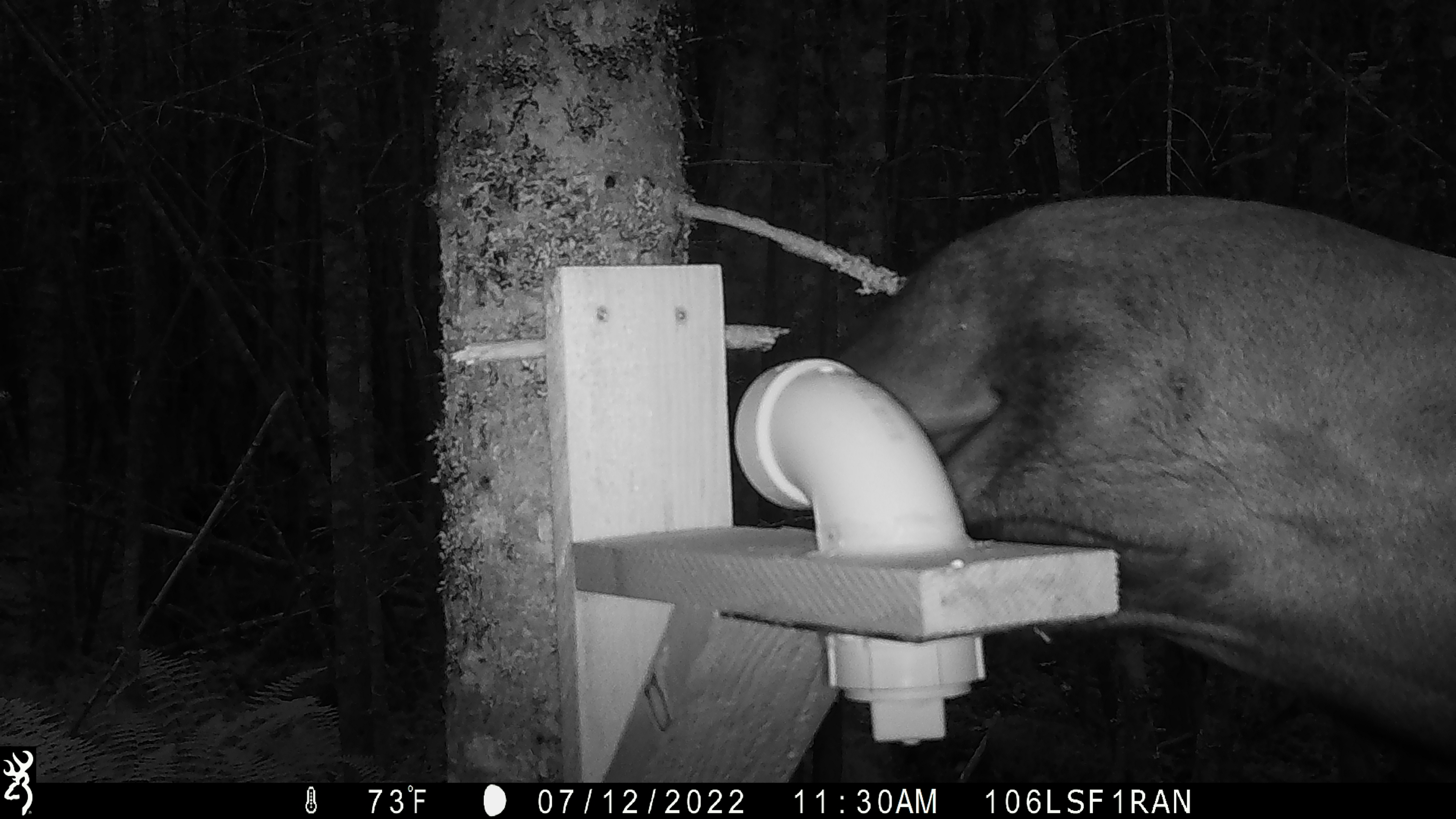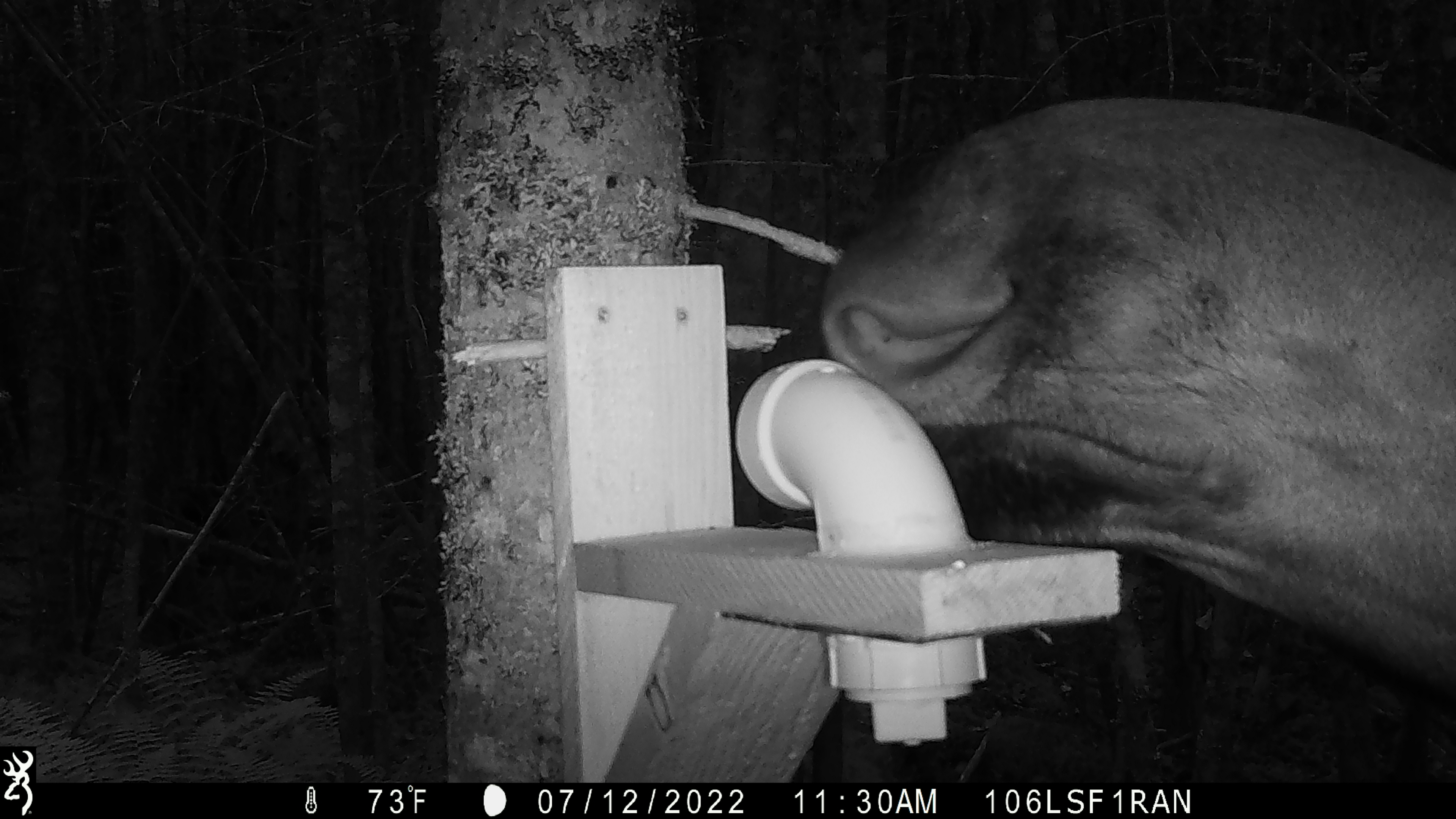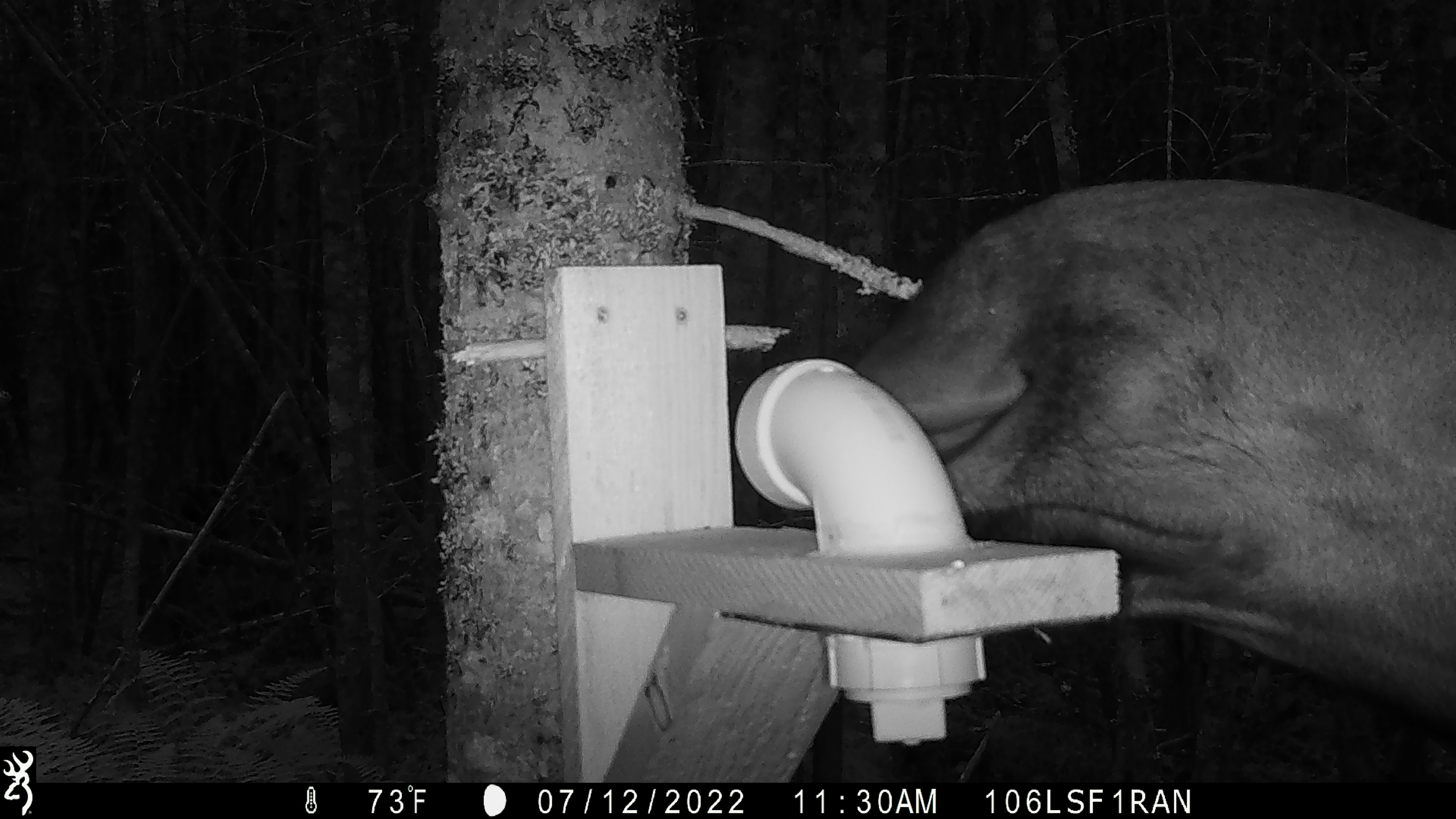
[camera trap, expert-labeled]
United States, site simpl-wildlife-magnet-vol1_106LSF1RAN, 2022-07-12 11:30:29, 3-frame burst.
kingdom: Animalia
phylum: Chordata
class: Mammalia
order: Artiodactyla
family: Cervidae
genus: Alces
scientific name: Alces alces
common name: moose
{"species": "moose (Alces alces)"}